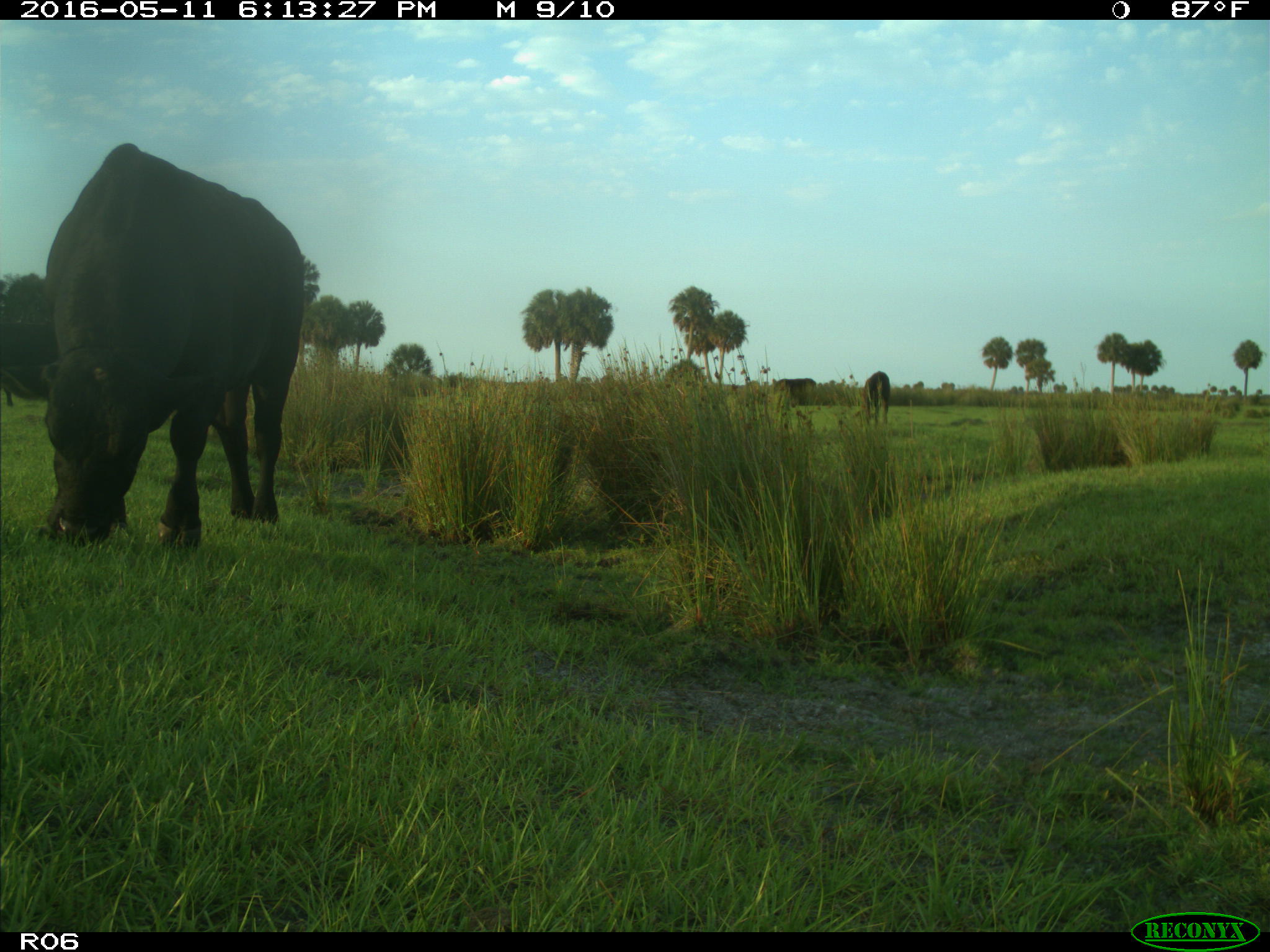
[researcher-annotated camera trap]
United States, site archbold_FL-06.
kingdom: Animalia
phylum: Chordata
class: Mammalia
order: Artiodactyla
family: Bovidae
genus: Bos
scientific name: Bos taurus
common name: domestic cow